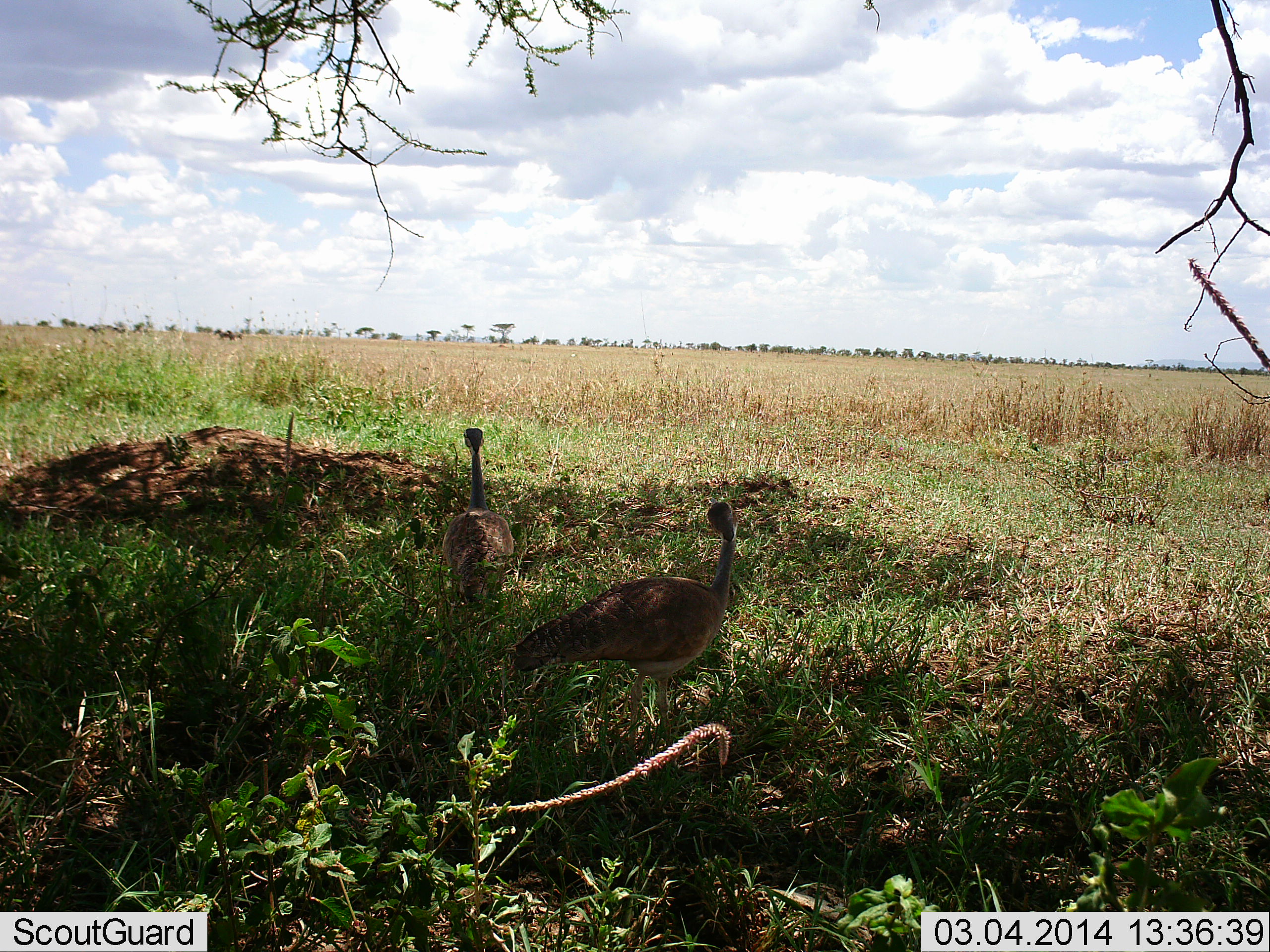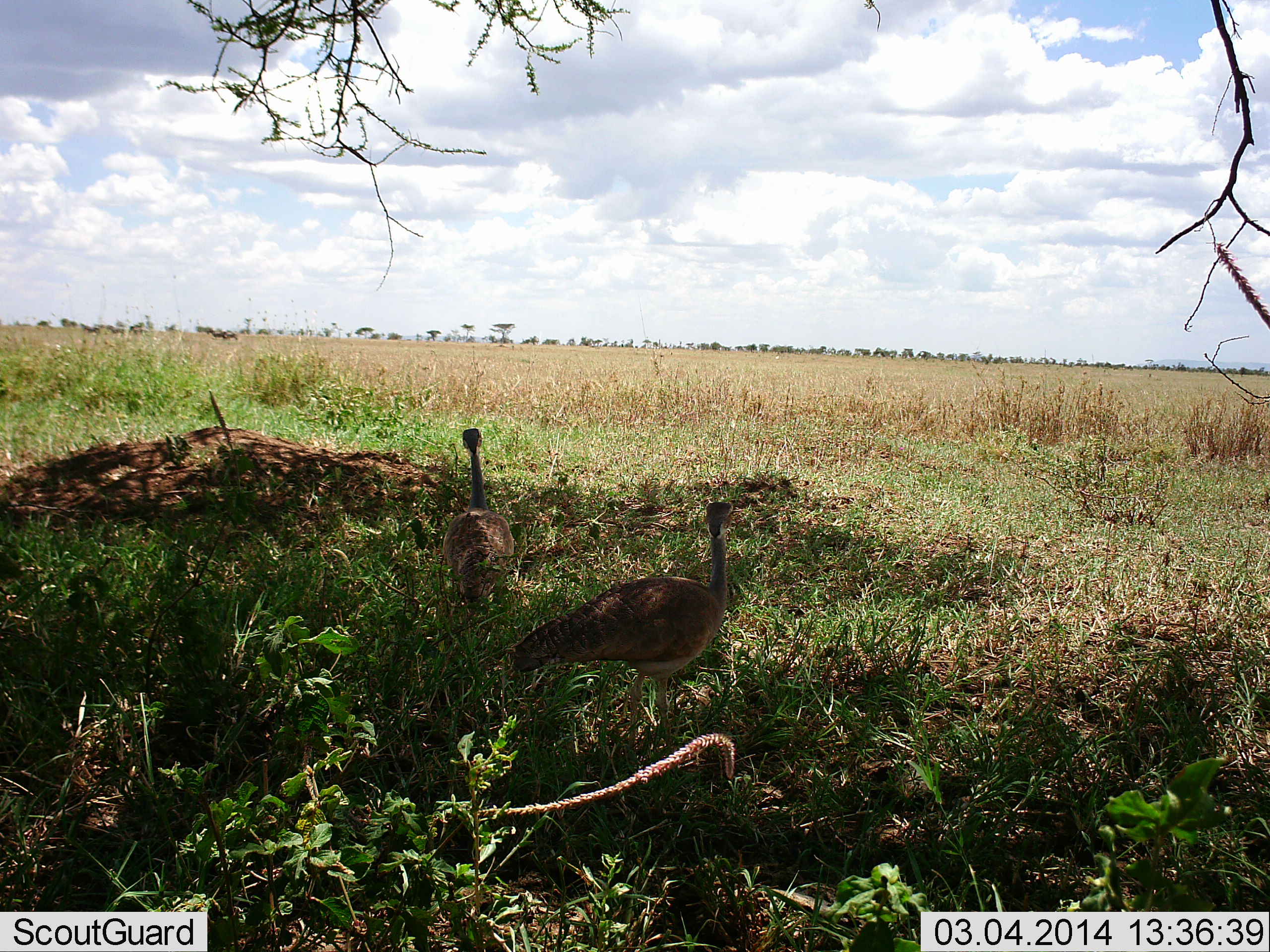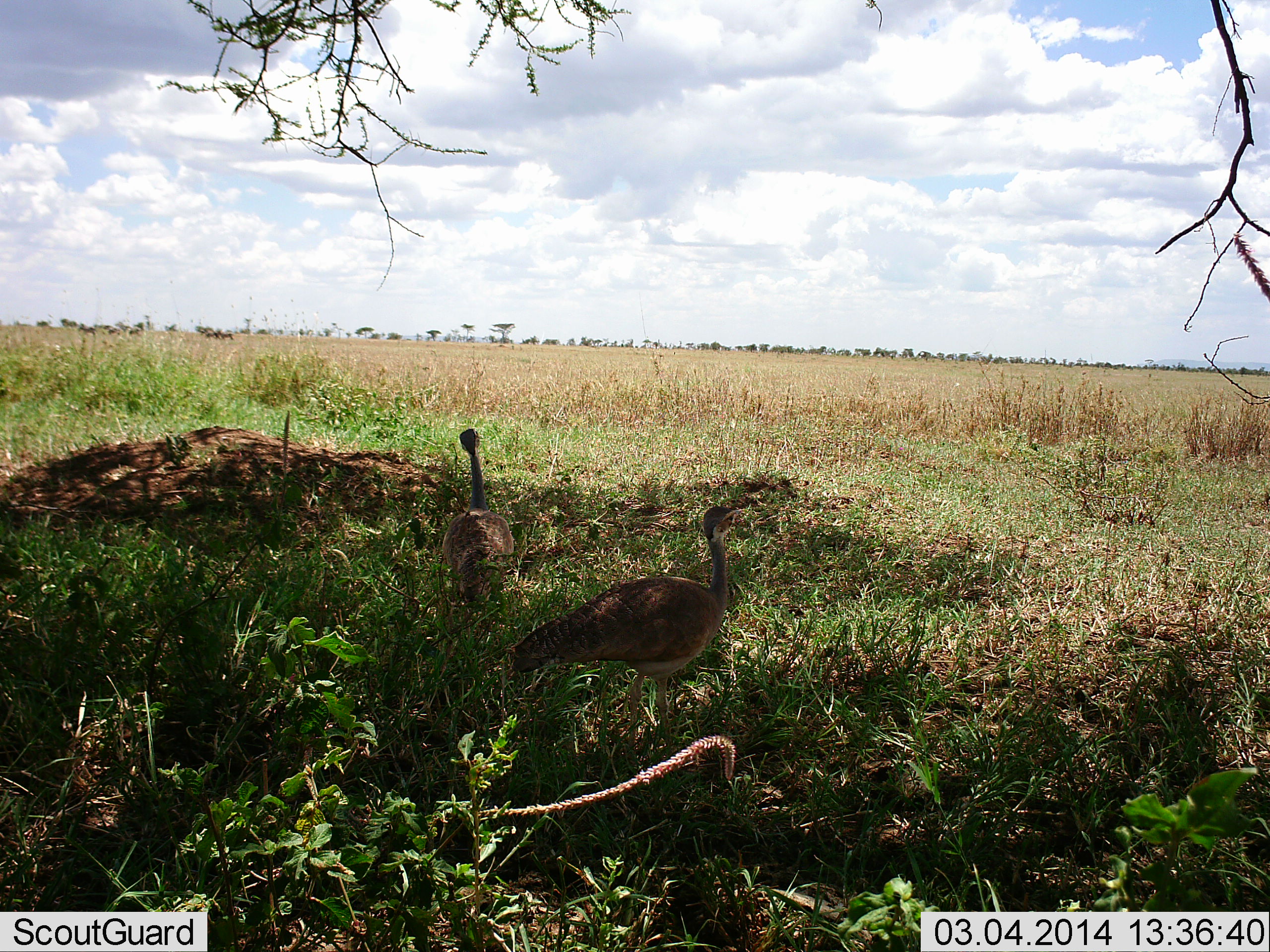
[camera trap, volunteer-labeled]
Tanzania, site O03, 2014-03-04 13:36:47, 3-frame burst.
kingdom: Animalia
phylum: Chordata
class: Aves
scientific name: Aves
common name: bird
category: otherbird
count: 2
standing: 80%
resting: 20%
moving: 0%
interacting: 0%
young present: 0%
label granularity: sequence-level